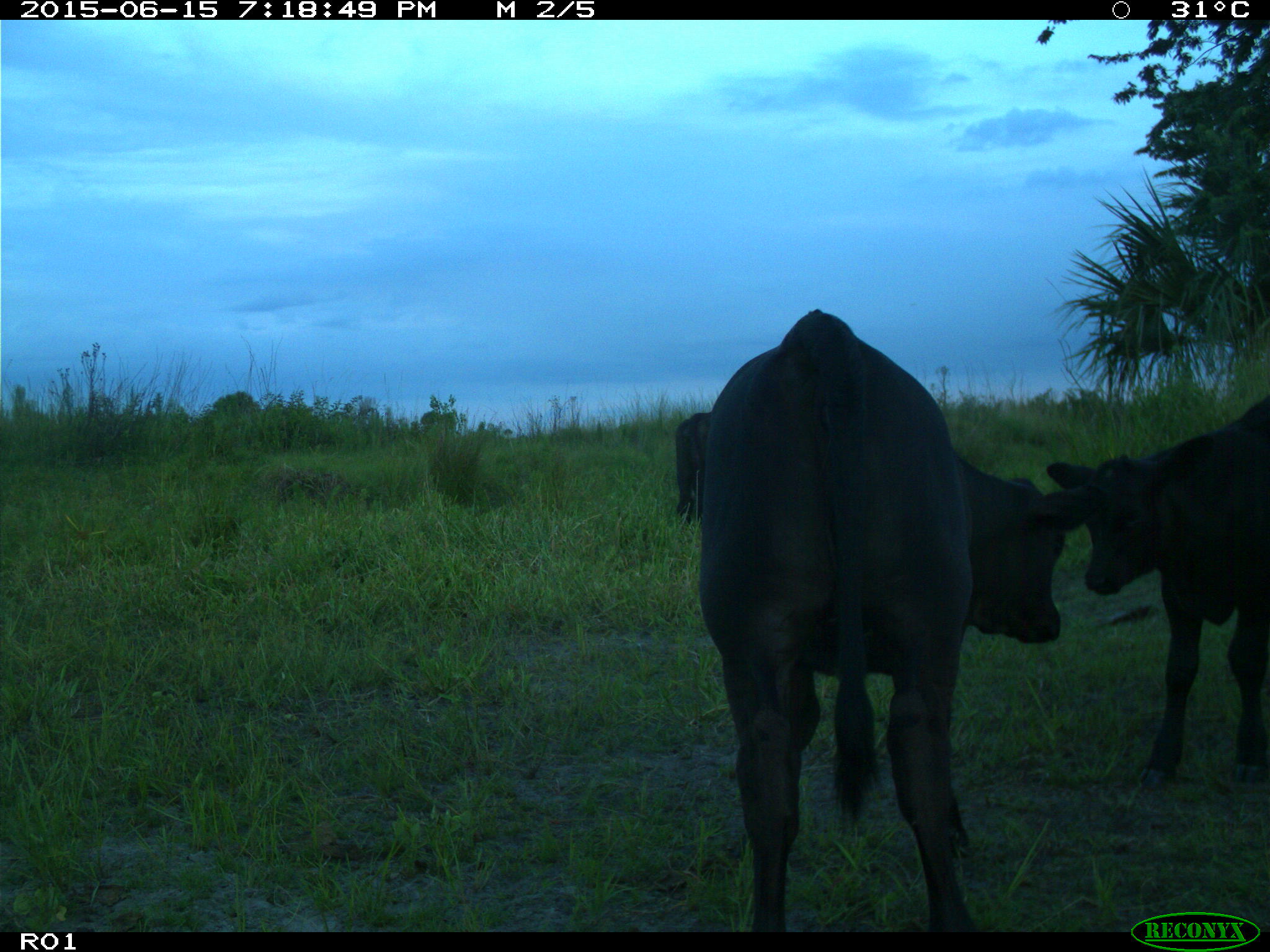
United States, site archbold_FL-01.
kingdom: Animalia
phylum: Chordata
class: Mammalia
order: Artiodactyla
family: Bovidae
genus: Bos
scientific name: Bos taurus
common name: domestic cow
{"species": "Bos taurus (domestic cow)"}